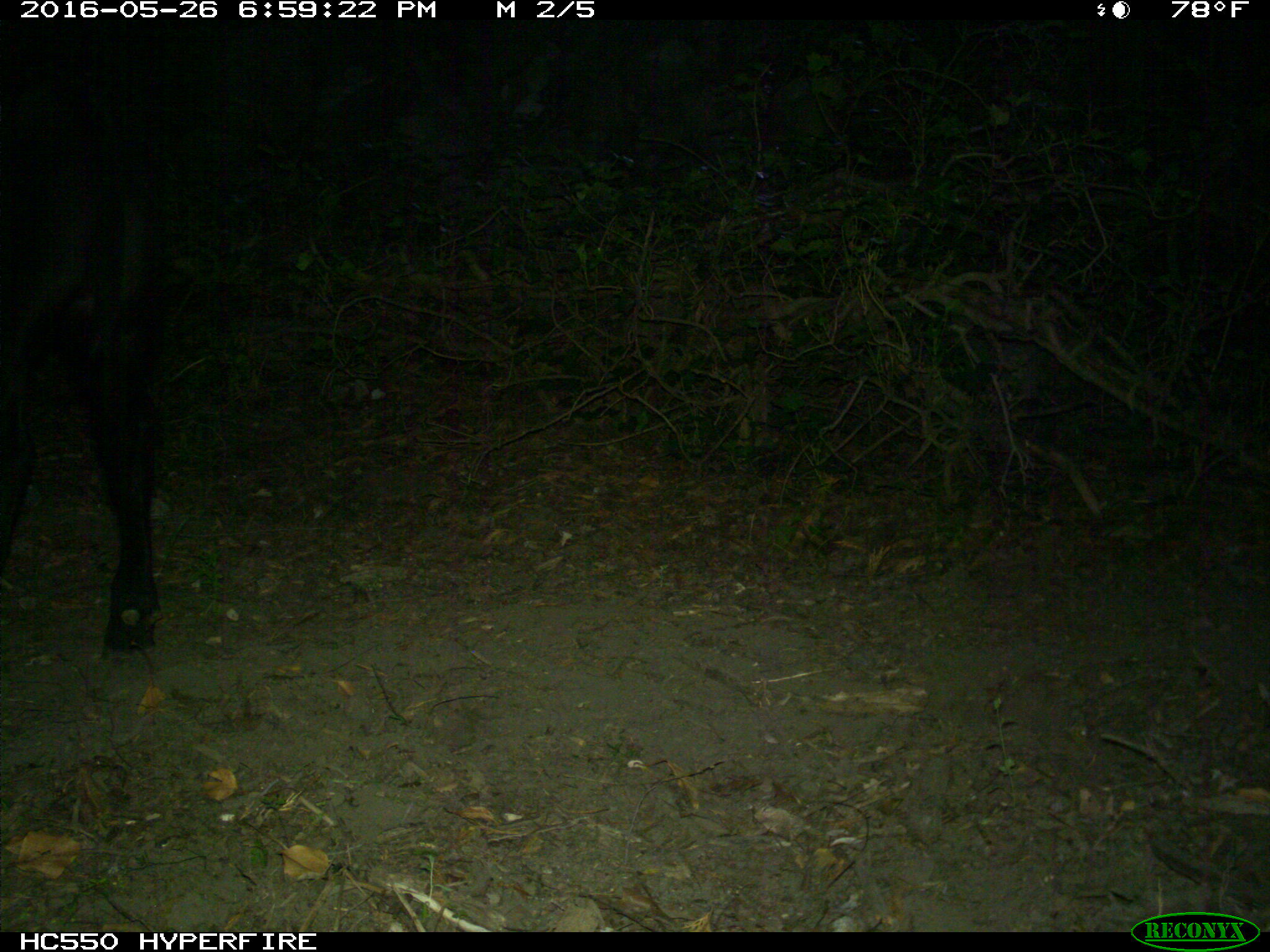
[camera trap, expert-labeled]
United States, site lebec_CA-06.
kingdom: Animalia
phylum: Chordata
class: Mammalia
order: Artiodactyla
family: Bovidae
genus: Bos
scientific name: Bos taurus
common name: domestic cow